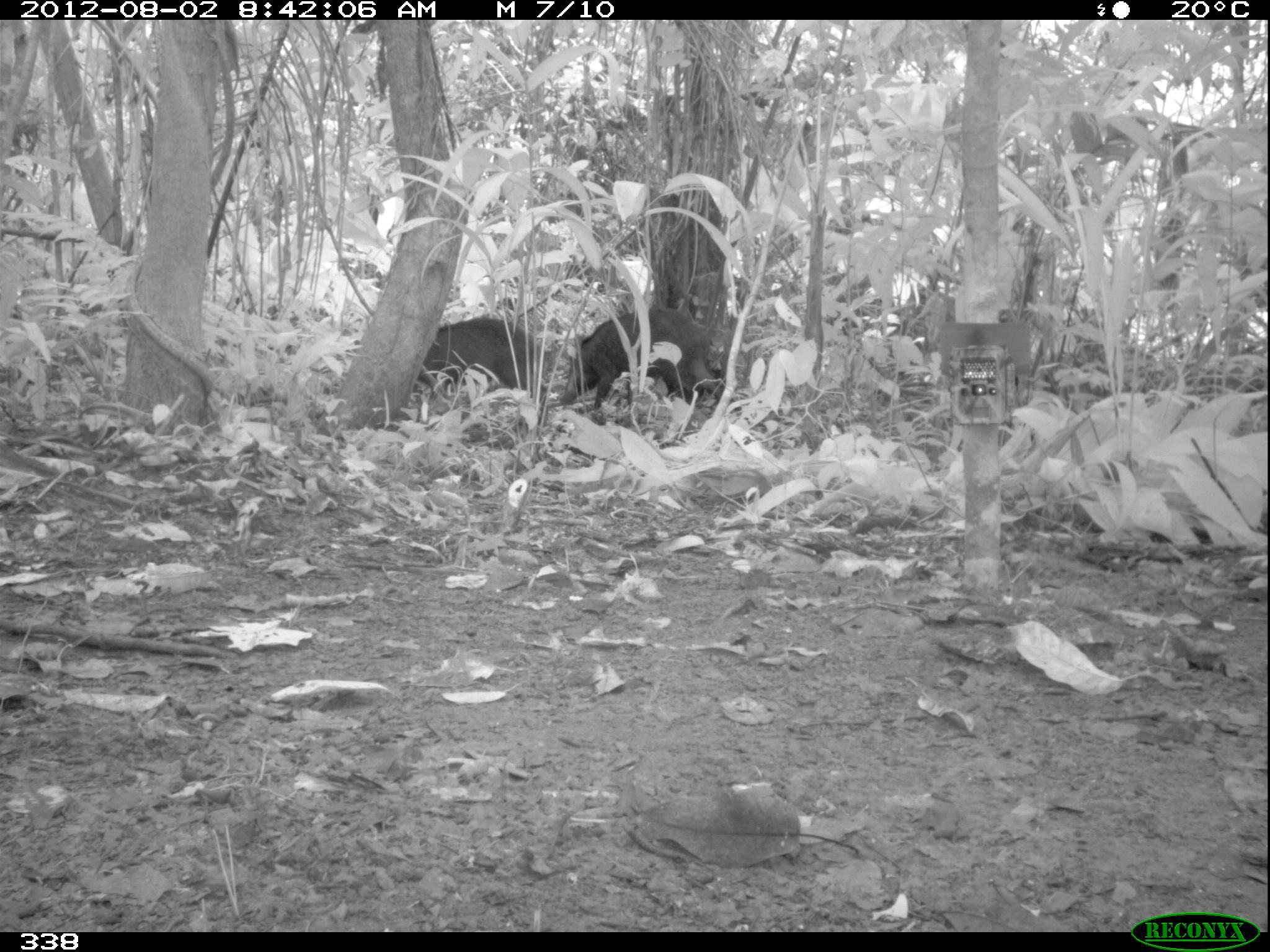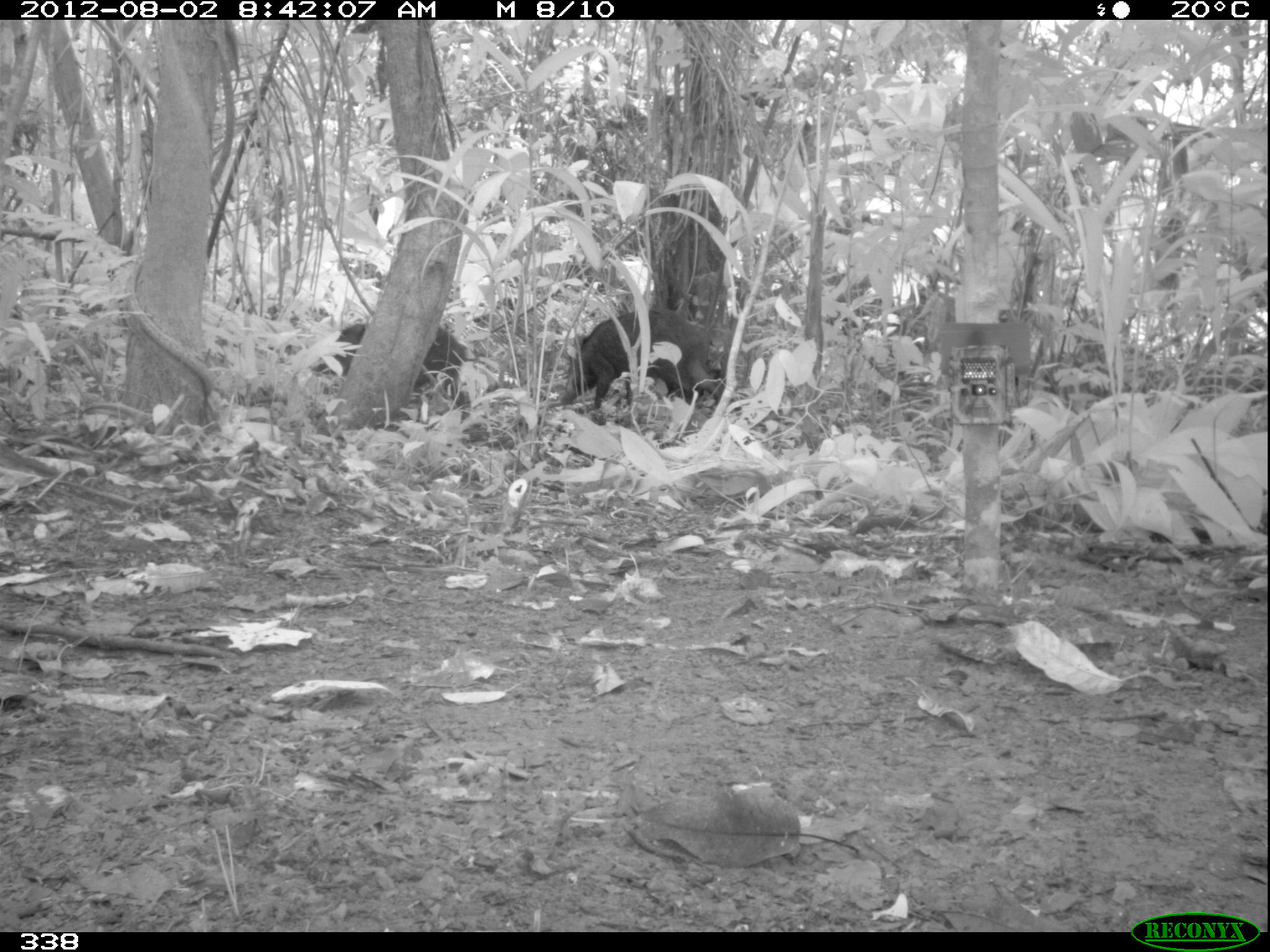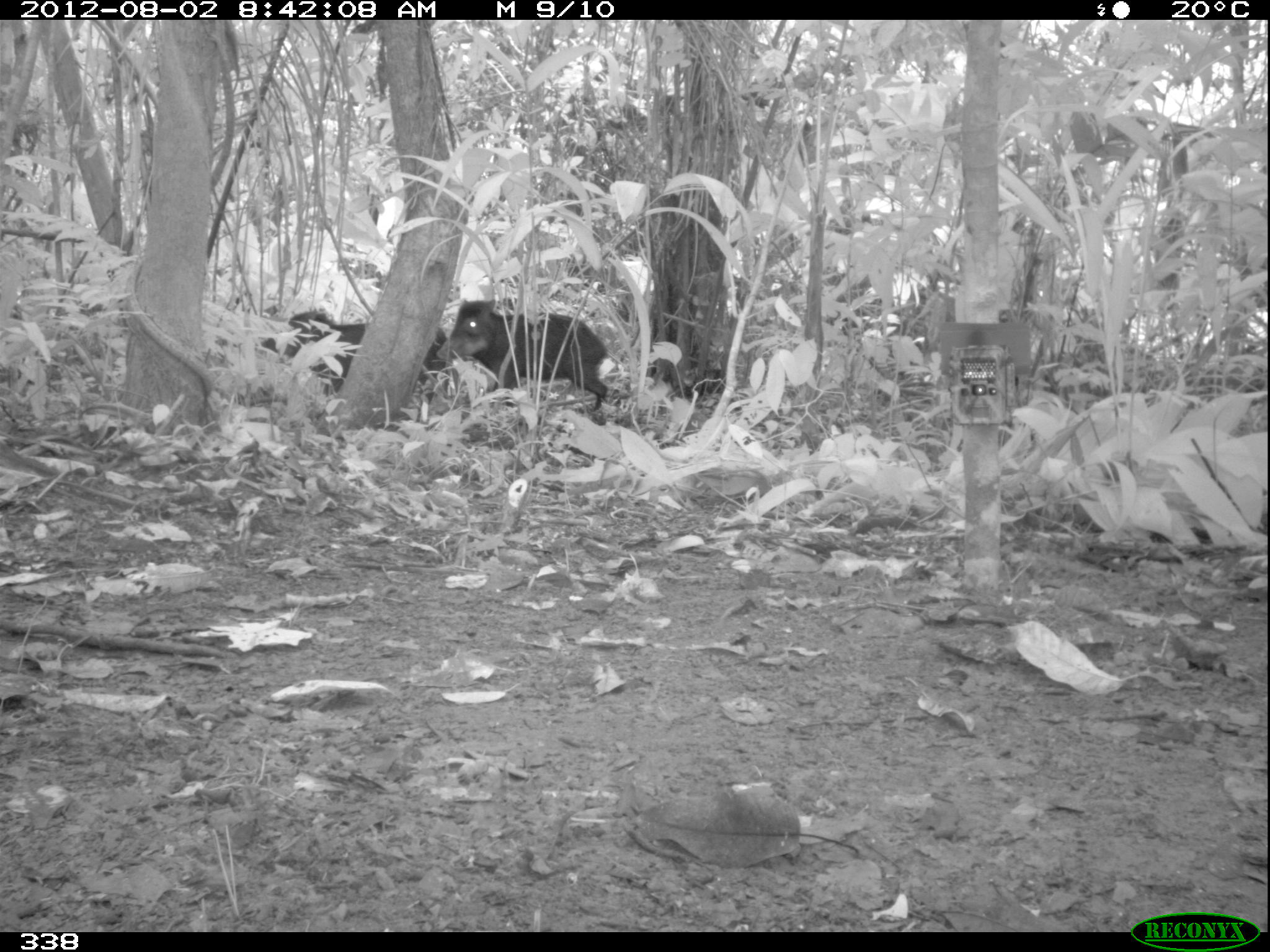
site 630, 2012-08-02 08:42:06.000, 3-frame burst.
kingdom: Animalia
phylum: Chordata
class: Mammalia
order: Artiodactyla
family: Tayassuidae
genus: Tayassu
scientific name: Tayassu pecari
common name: white-lipped peccary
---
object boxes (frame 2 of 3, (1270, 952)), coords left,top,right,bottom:
tayassu pecari: 309,317,474,424; 561,305,721,410